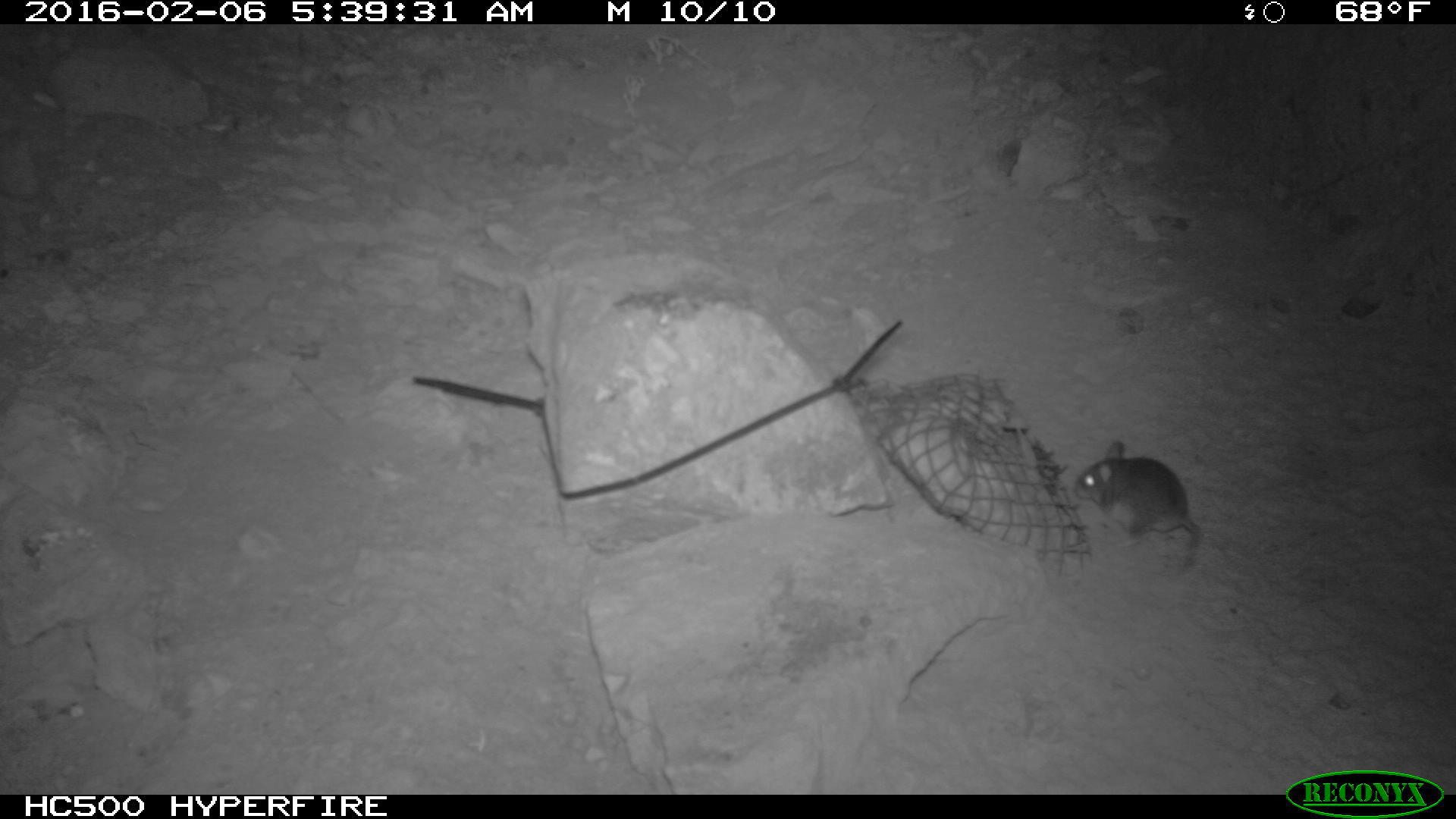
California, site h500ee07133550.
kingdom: Animalia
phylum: Chordata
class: Mammalia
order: Rodentia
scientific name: Rodentia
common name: rodent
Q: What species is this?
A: Rodent (Rodentia).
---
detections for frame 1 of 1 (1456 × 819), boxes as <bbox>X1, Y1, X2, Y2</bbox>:
rodent: <bbox>1074, 440, 1207, 581</bbox>